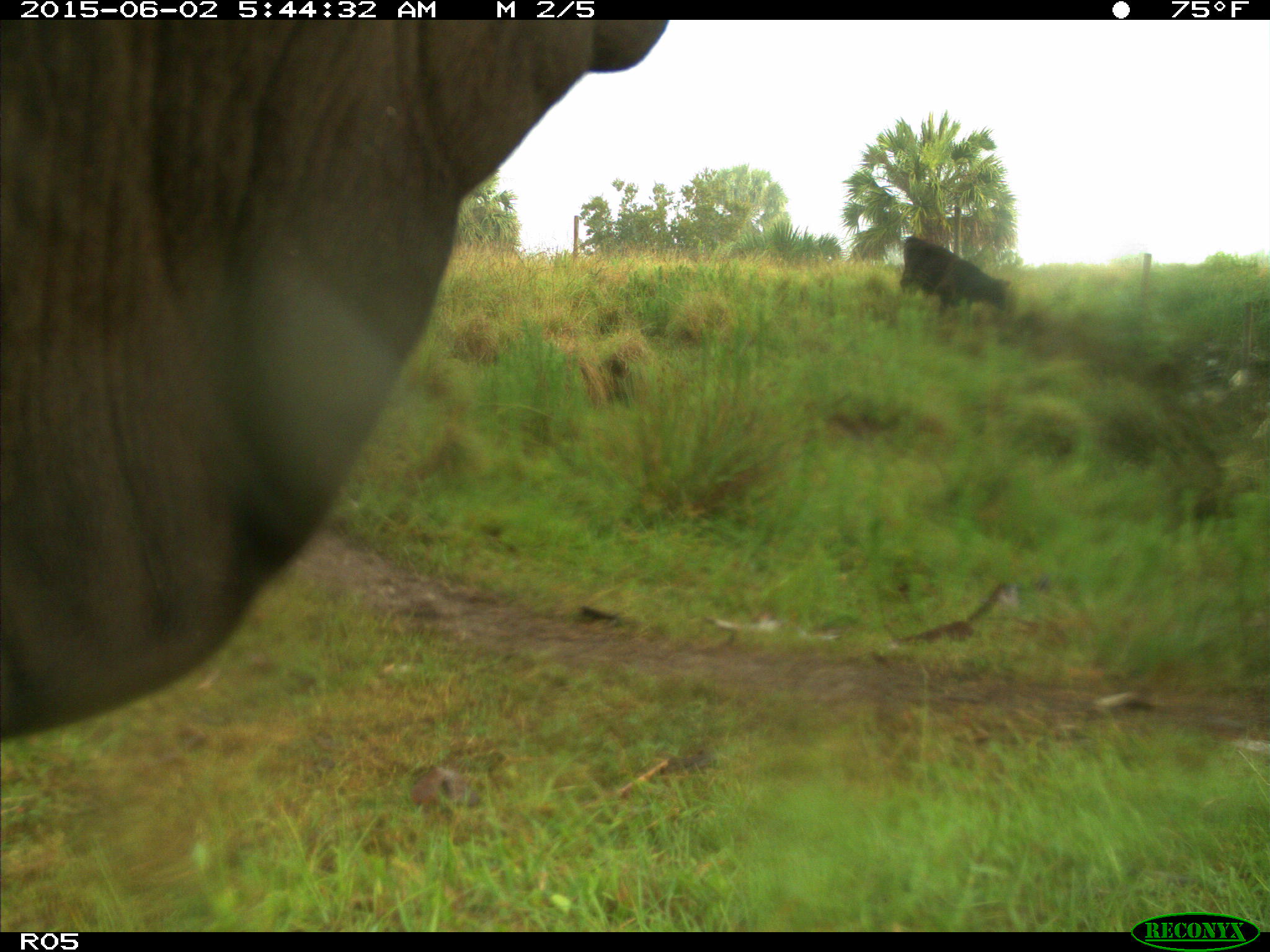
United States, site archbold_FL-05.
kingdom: Animalia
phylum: Chordata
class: Mammalia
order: Artiodactyla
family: Bovidae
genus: Bos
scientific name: Bos taurus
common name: domestic cow